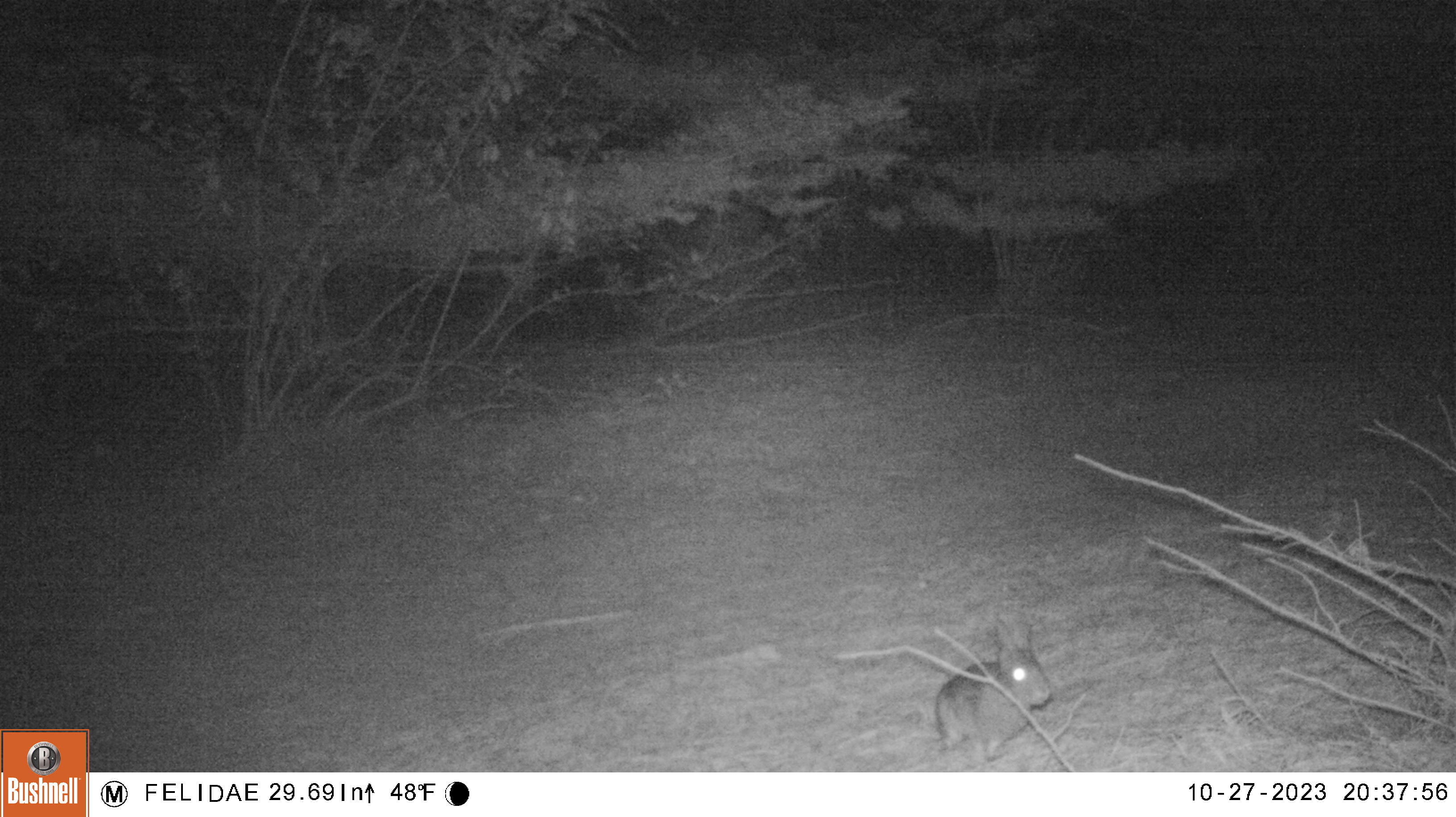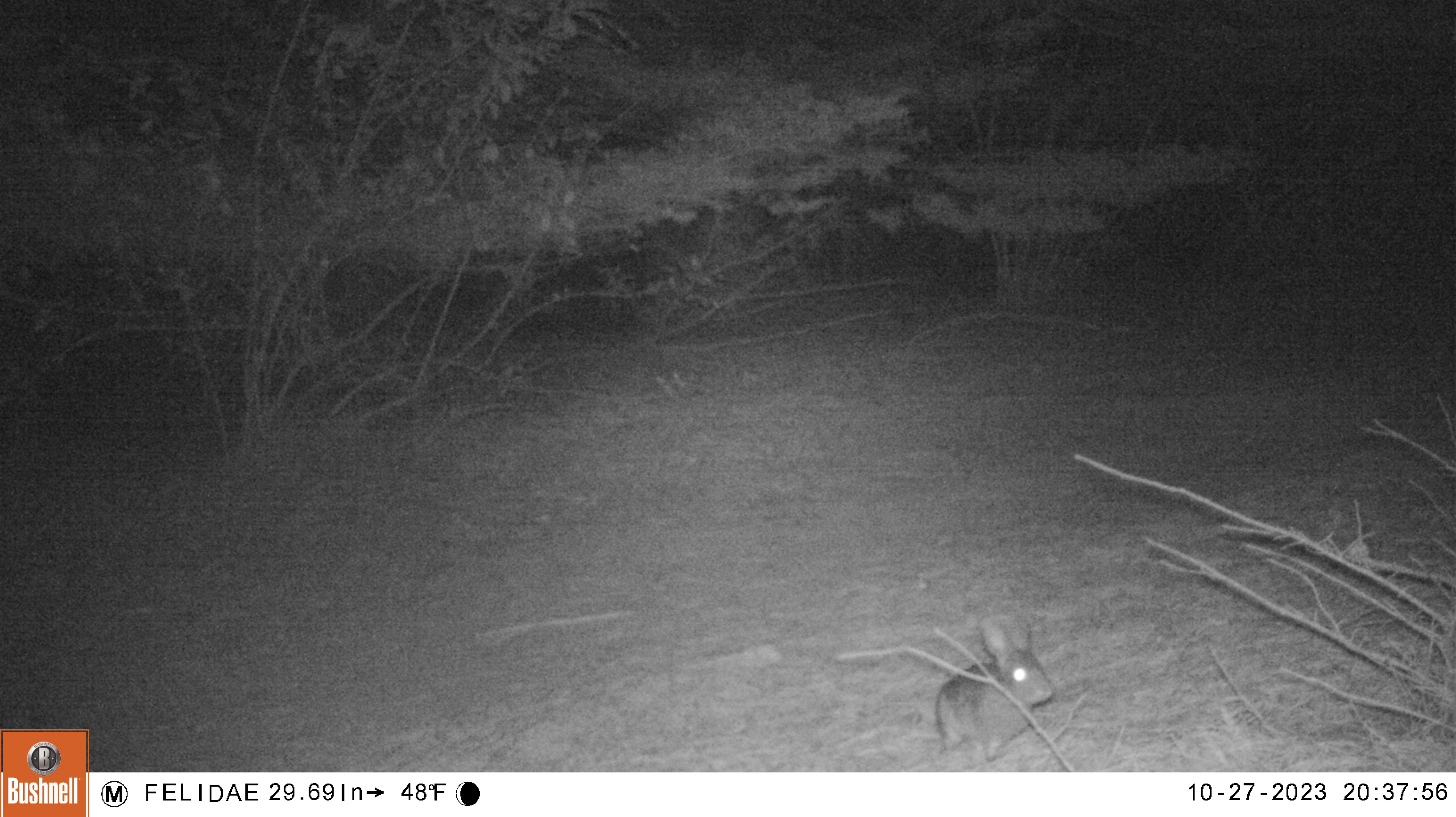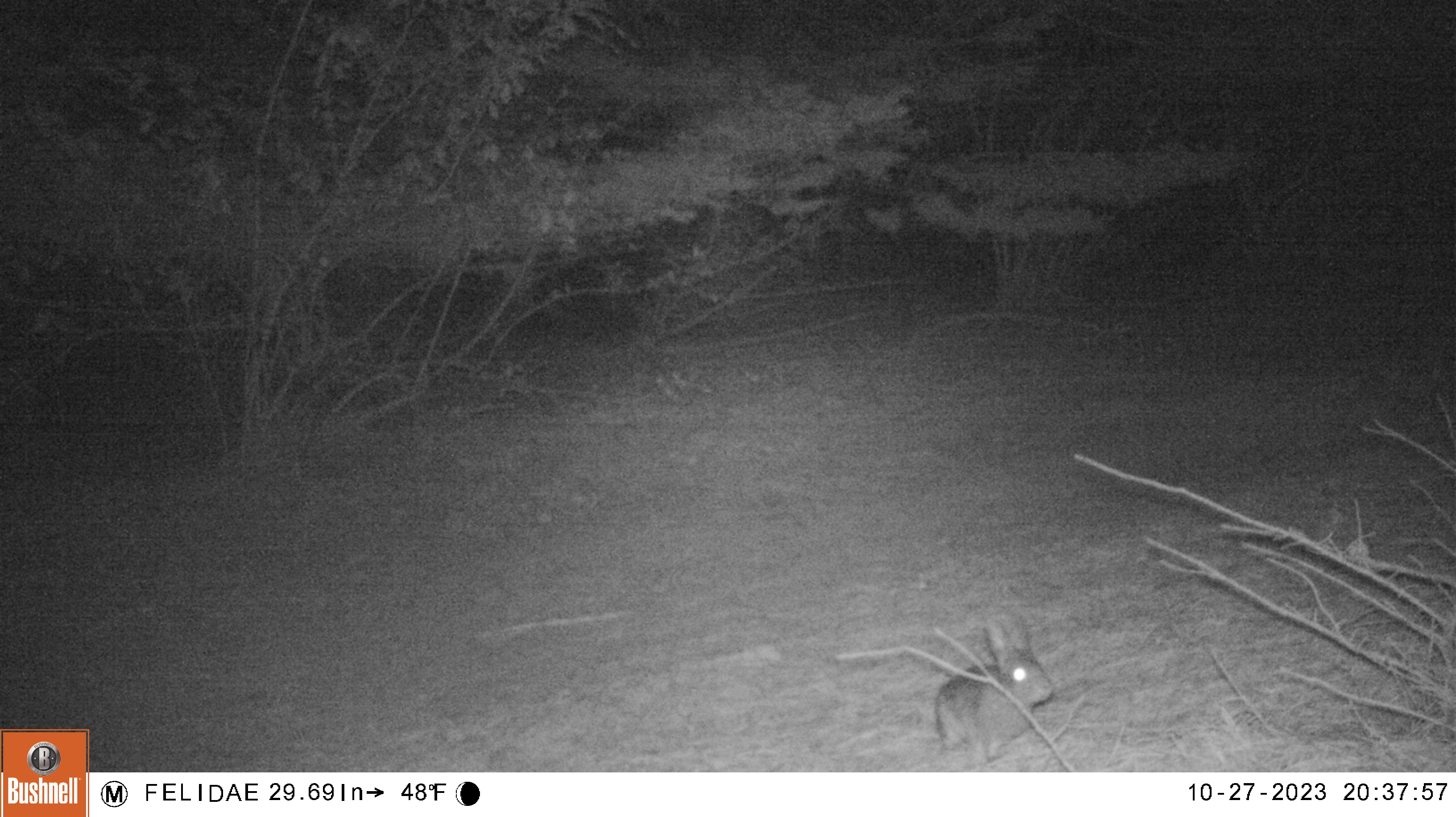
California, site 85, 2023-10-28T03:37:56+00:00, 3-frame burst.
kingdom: Animalia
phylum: Chordata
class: Mammalia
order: Lagomorpha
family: Leporidae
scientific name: Leporidae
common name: rabbit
Rabbit (Leporidae).